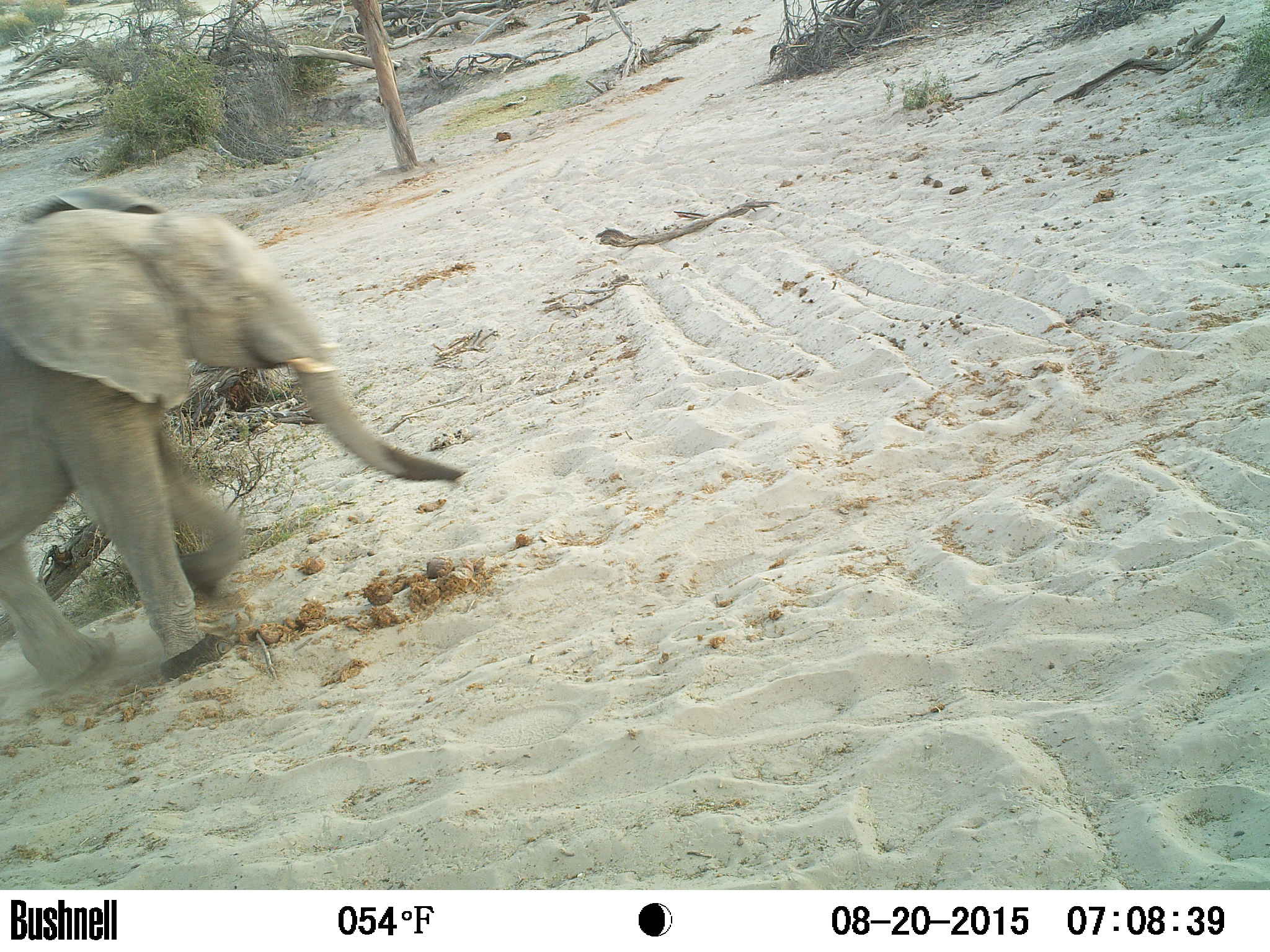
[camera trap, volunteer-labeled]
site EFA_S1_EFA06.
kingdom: Animalia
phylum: Chordata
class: Mammalia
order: Proboscidea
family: Elephantidae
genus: Loxodonta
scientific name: Loxodonta africana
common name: african bush elephant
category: elephant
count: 1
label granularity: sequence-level